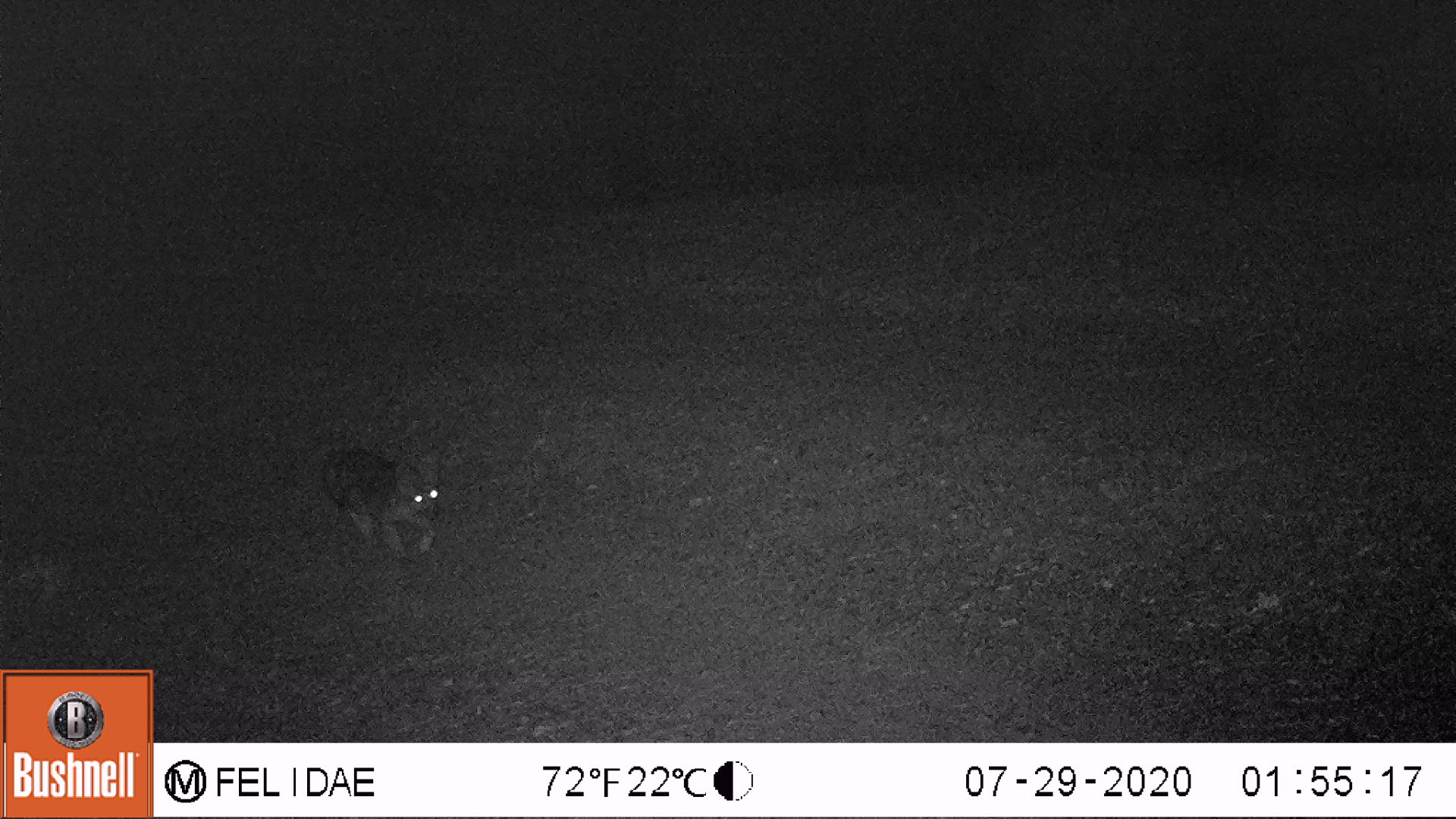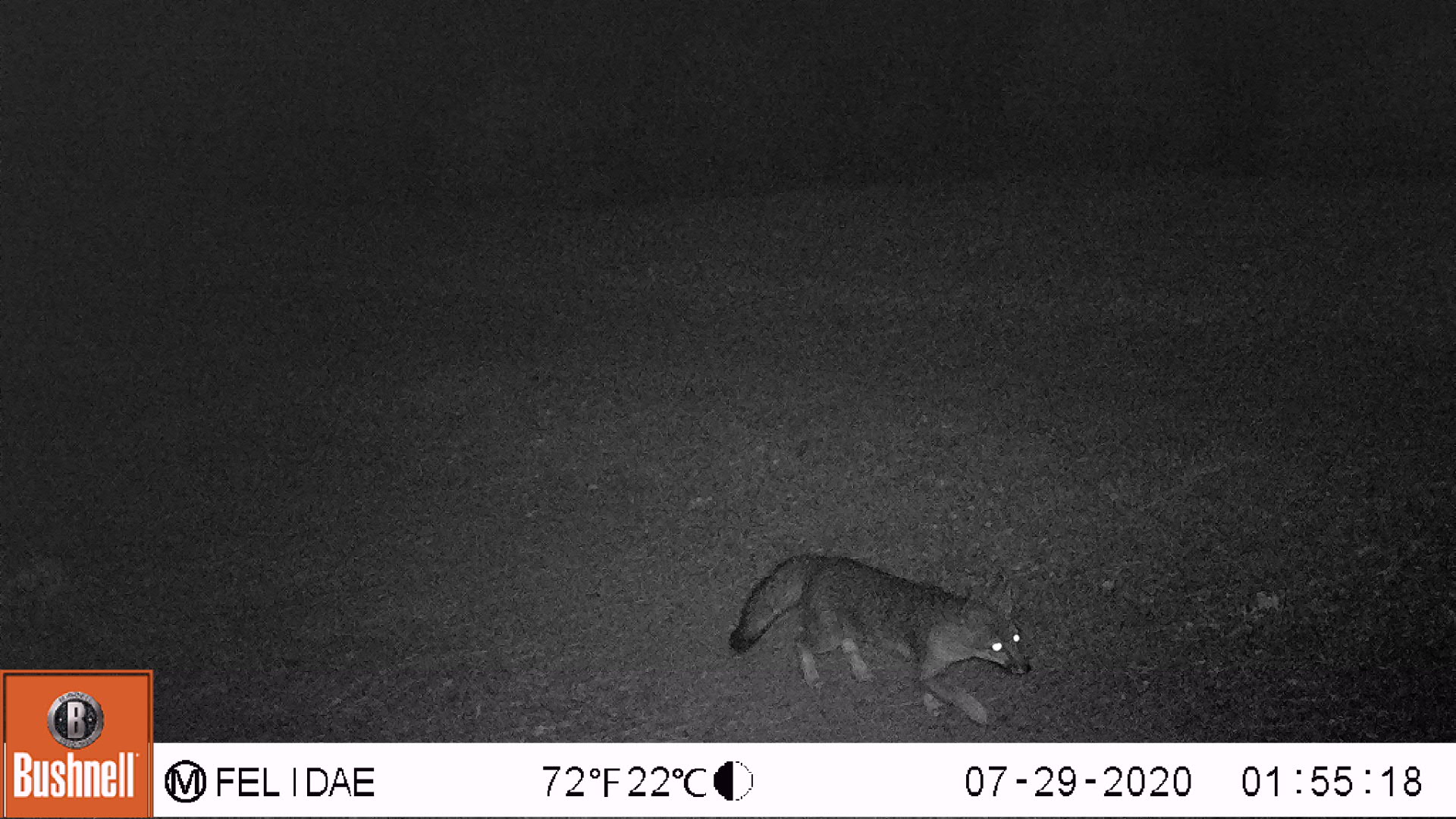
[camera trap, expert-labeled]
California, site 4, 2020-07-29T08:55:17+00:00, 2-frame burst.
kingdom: Animalia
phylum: Chordata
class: Mammalia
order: Carnivora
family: Canidae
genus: Urocyon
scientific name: Urocyon cinereoargenteus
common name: gray fox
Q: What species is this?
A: Gray fox (Urocyon cinereoargenteus).